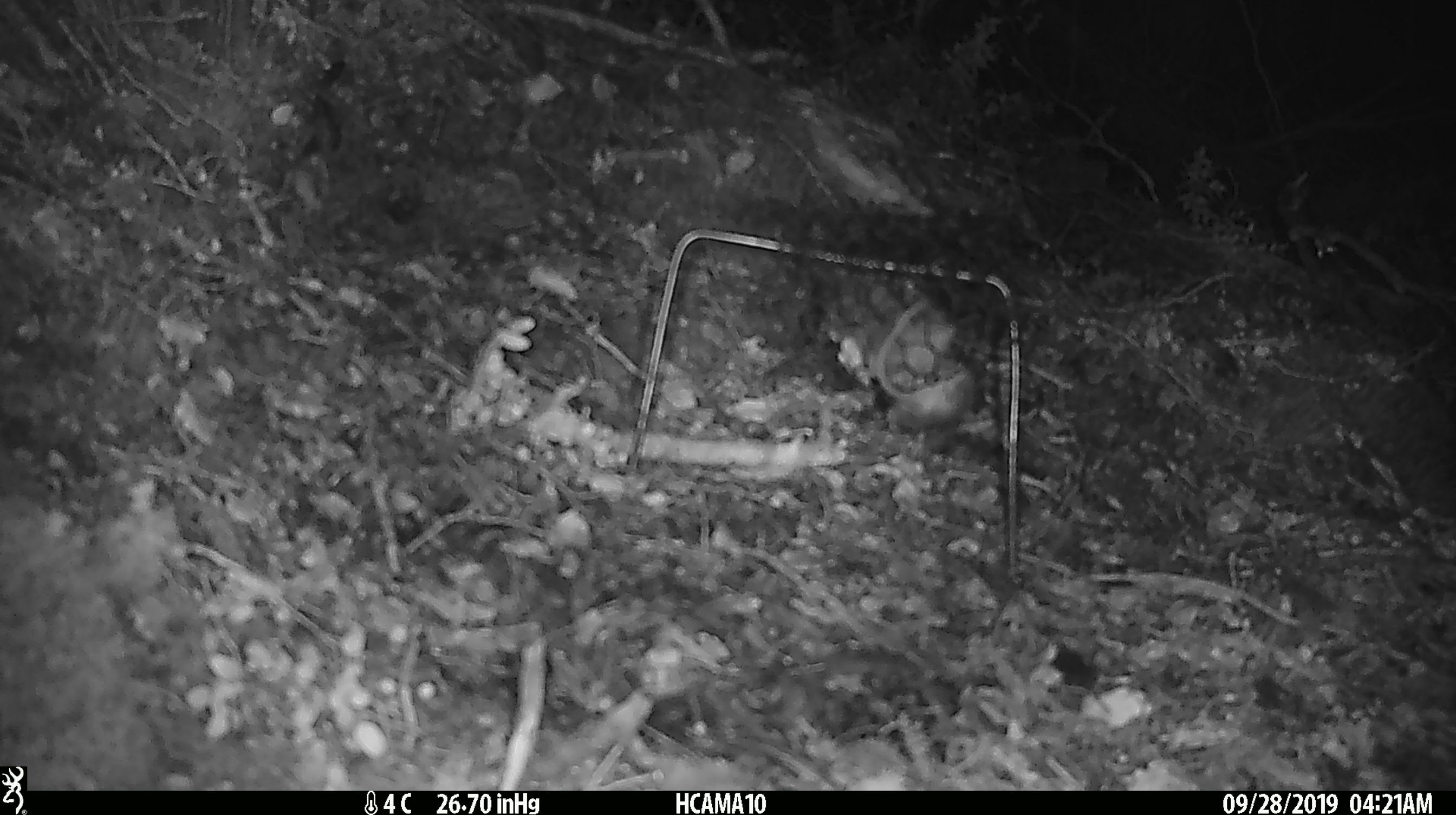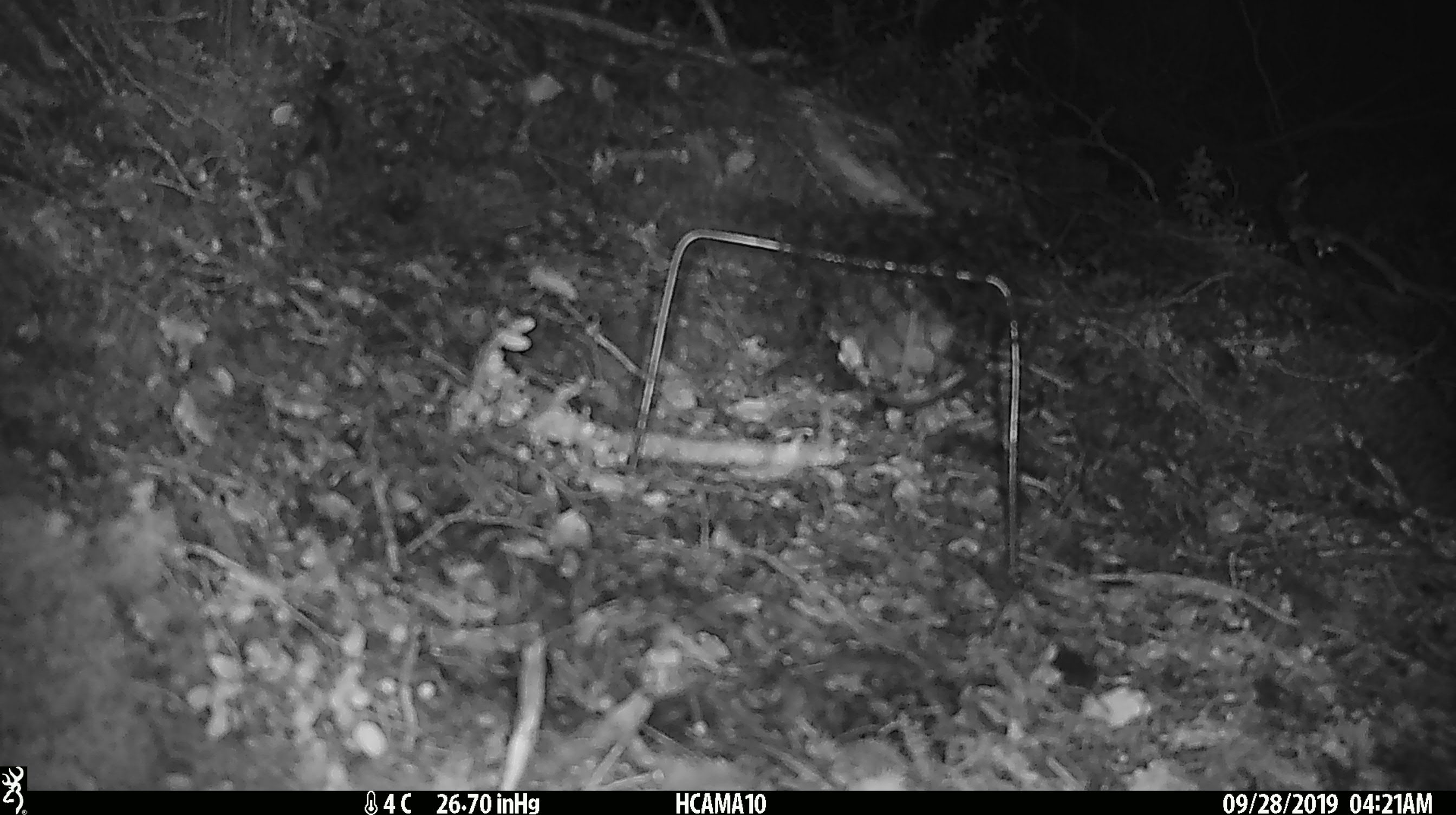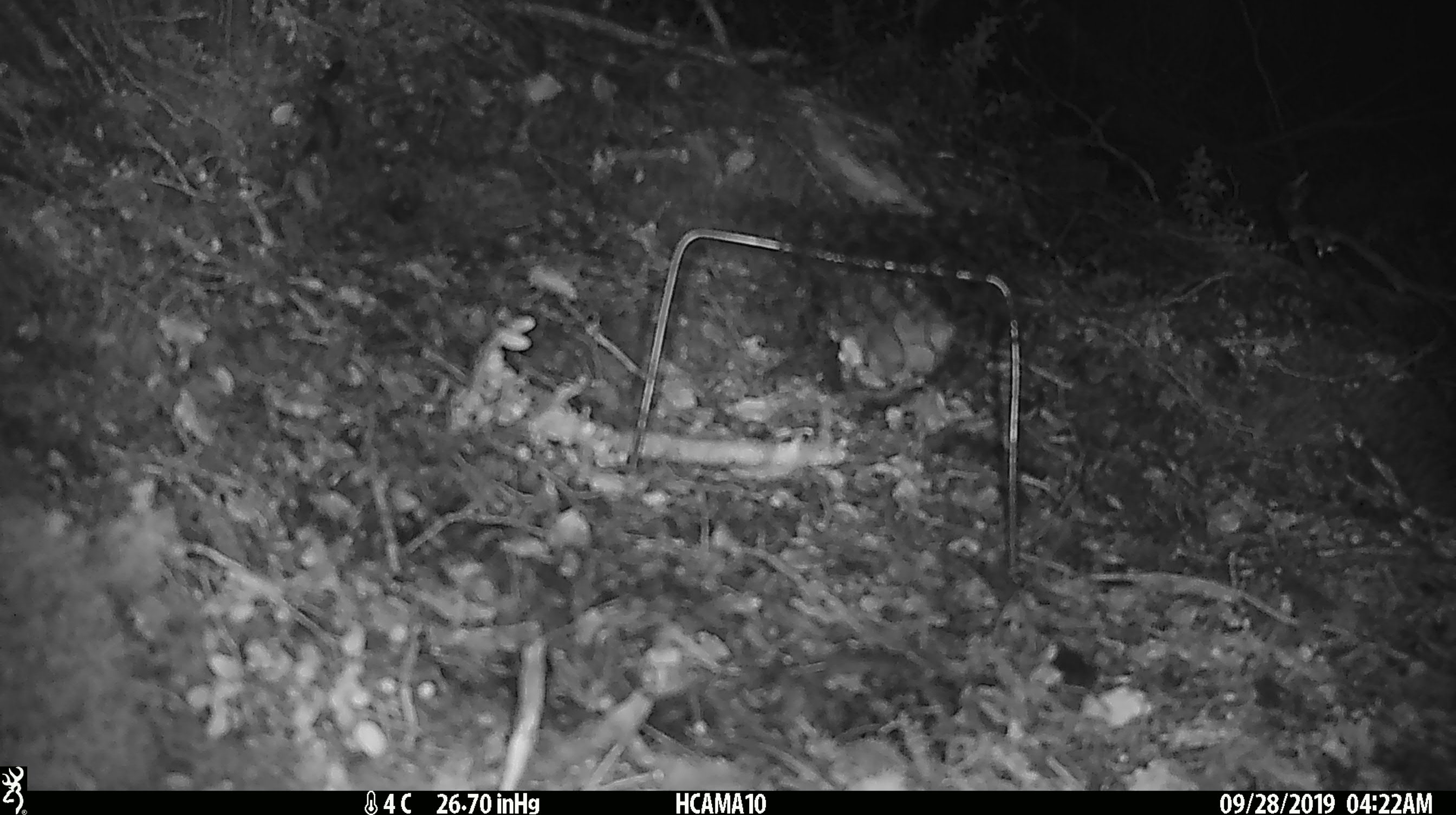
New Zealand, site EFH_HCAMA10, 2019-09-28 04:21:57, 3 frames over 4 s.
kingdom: Animalia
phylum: Chordata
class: Mammalia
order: Rodentia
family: Muridae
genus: Mus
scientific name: Mus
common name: mouse